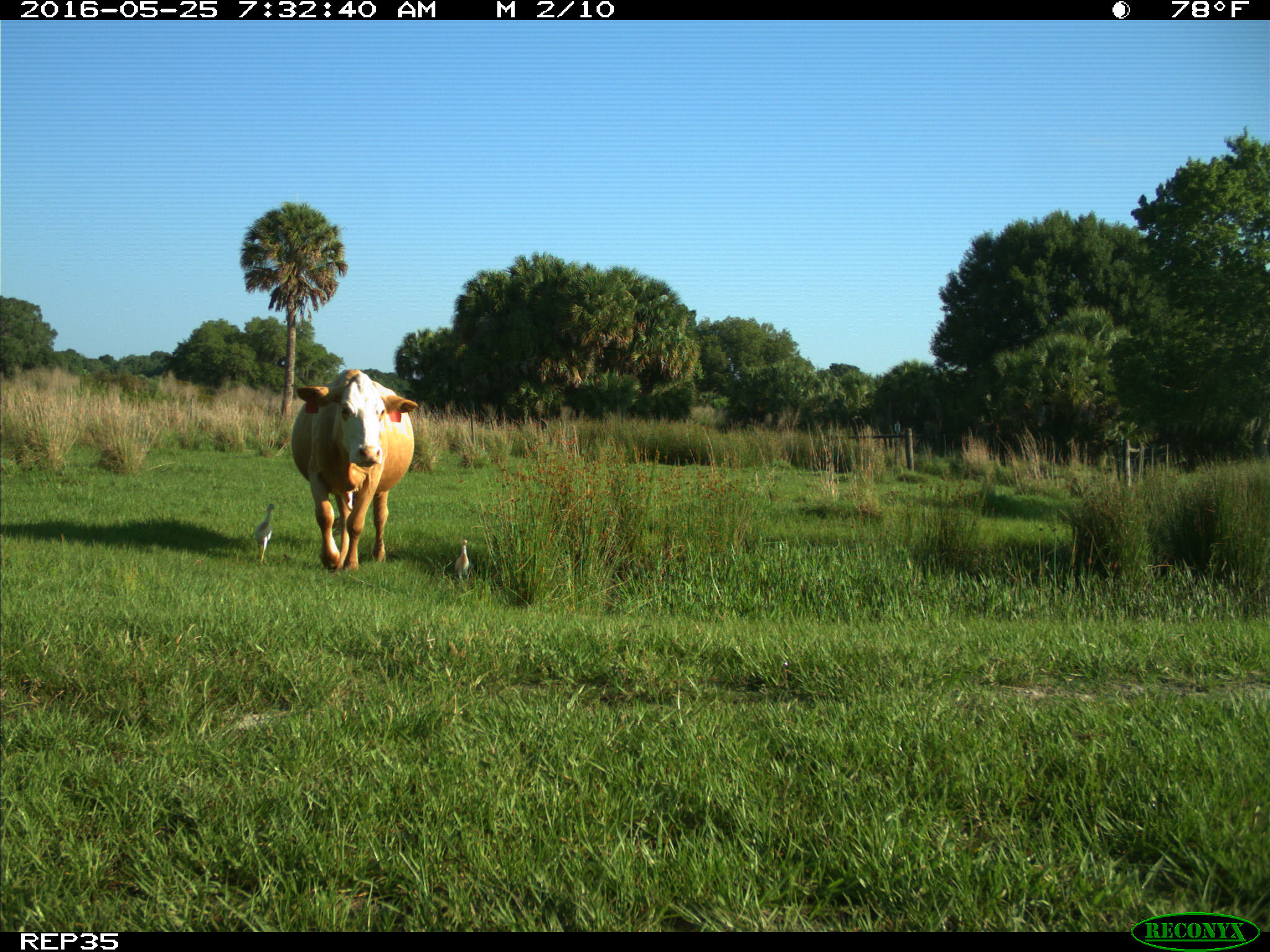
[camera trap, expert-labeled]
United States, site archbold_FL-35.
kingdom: Animalia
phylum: Chordata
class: Mammalia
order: Artiodactyla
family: Bovidae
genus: Bos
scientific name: Bos taurus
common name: domestic cow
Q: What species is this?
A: Bos taurus (domestic cow).